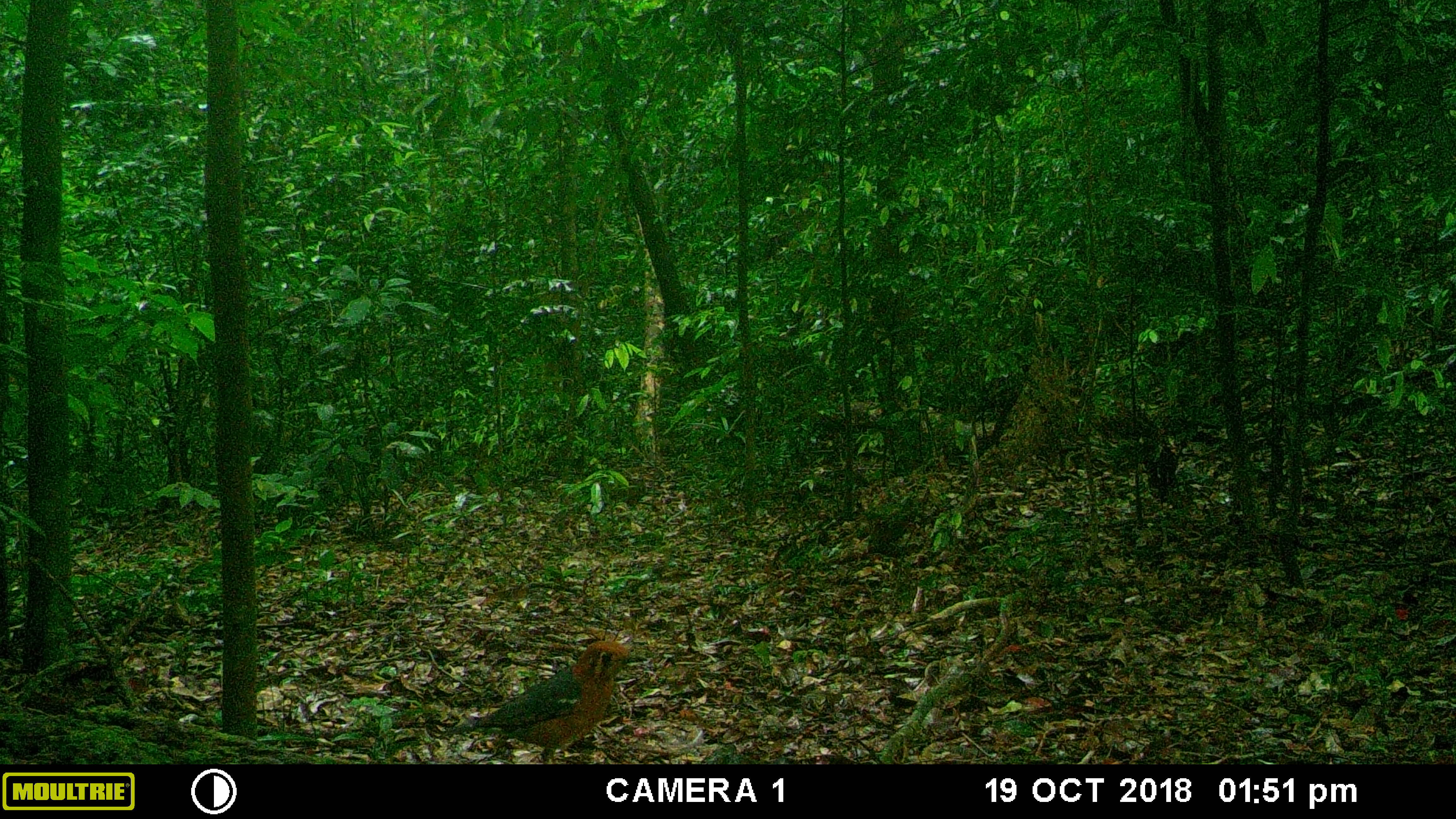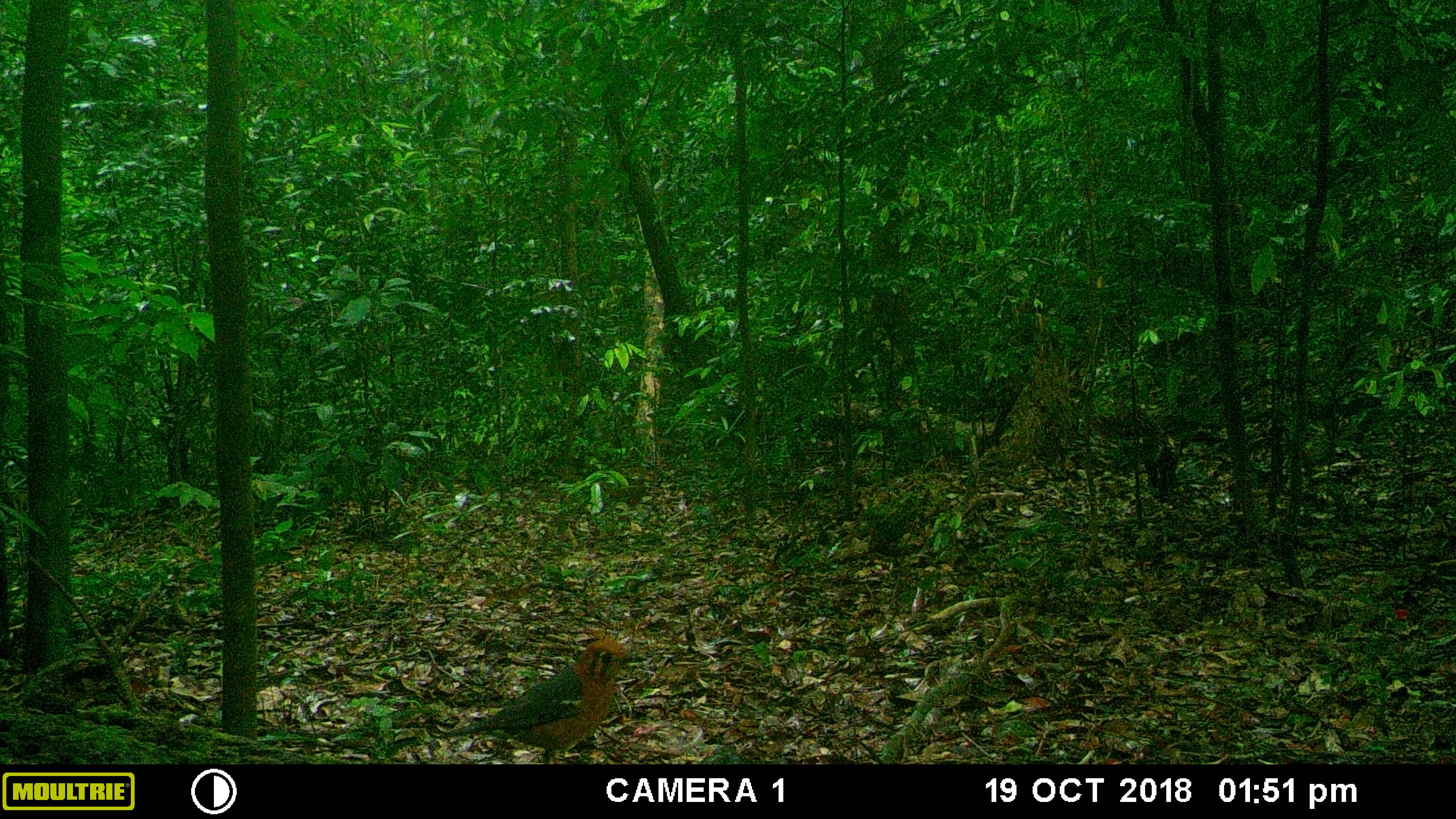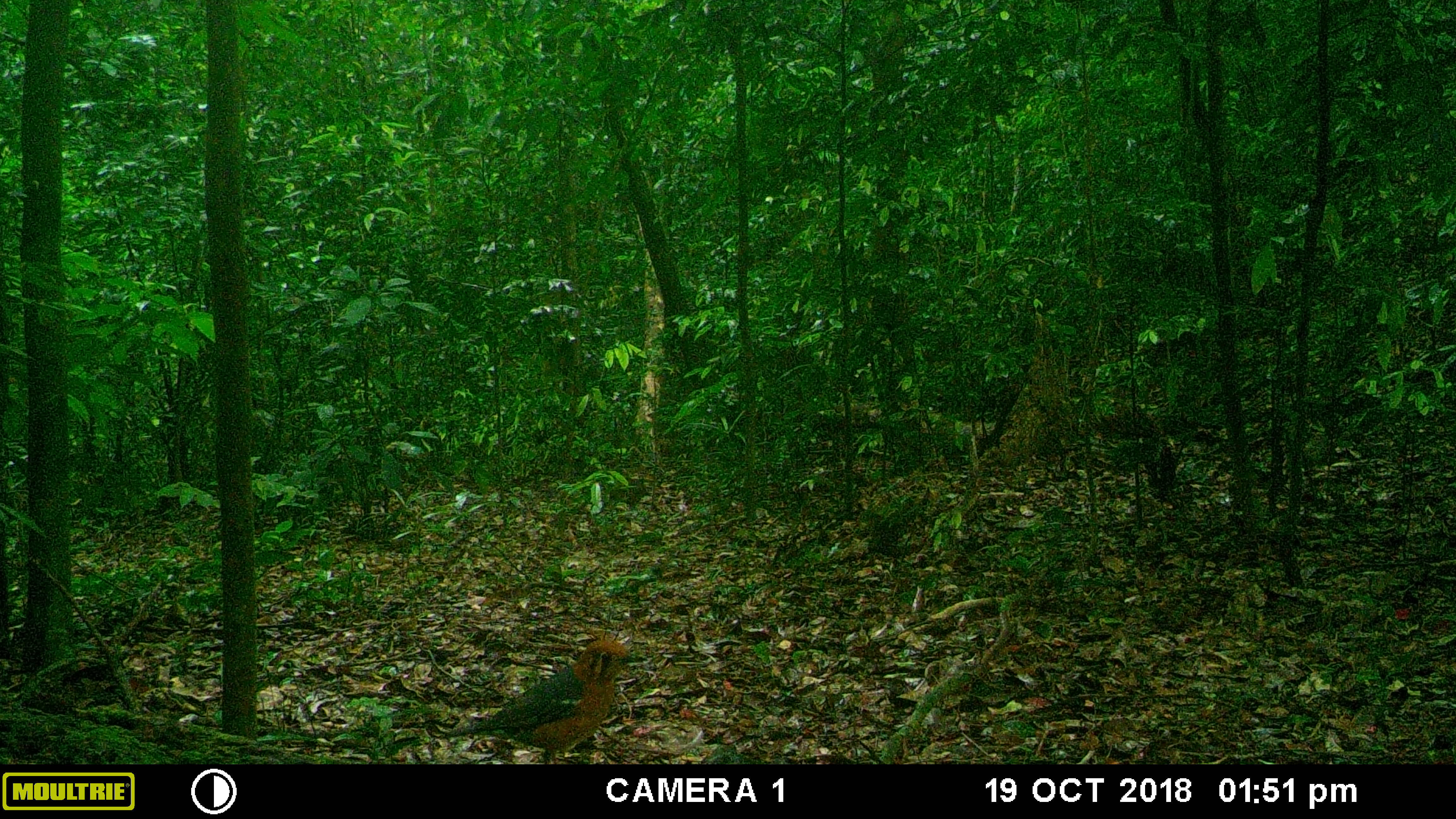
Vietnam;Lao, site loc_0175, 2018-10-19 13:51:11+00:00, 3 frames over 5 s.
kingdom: Animalia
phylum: Chordata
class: Aves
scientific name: Aves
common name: bird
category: unidentified bird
Unidentified bird (bird) (Aves). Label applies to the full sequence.